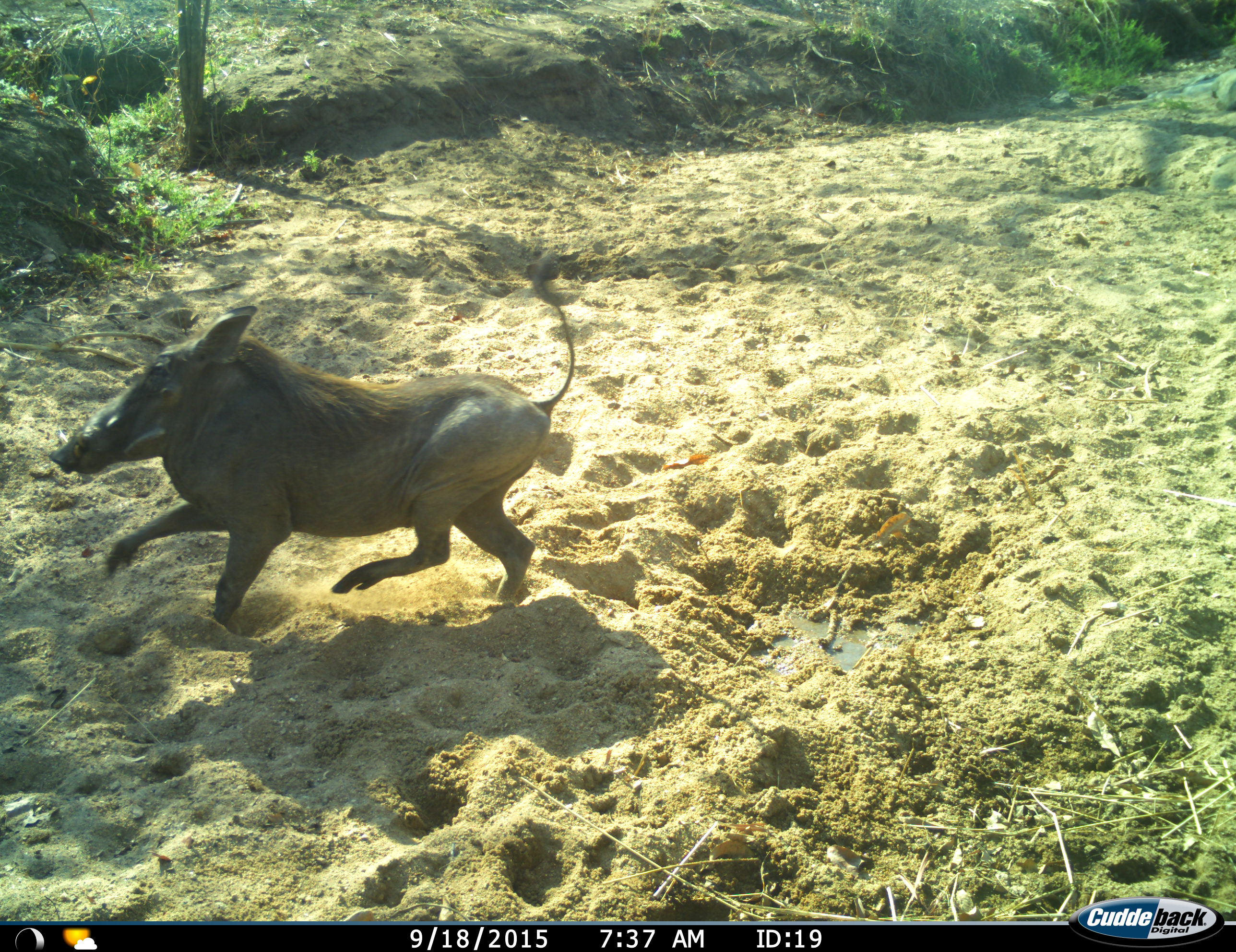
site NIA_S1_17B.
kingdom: Animalia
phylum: Chordata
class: Mammalia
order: Artiodactyla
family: Suidae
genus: Phacochoerus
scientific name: Phacochoerus africanus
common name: warthog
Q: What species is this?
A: Warthog (Phacochoerus africanus).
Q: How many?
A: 1.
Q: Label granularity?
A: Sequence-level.